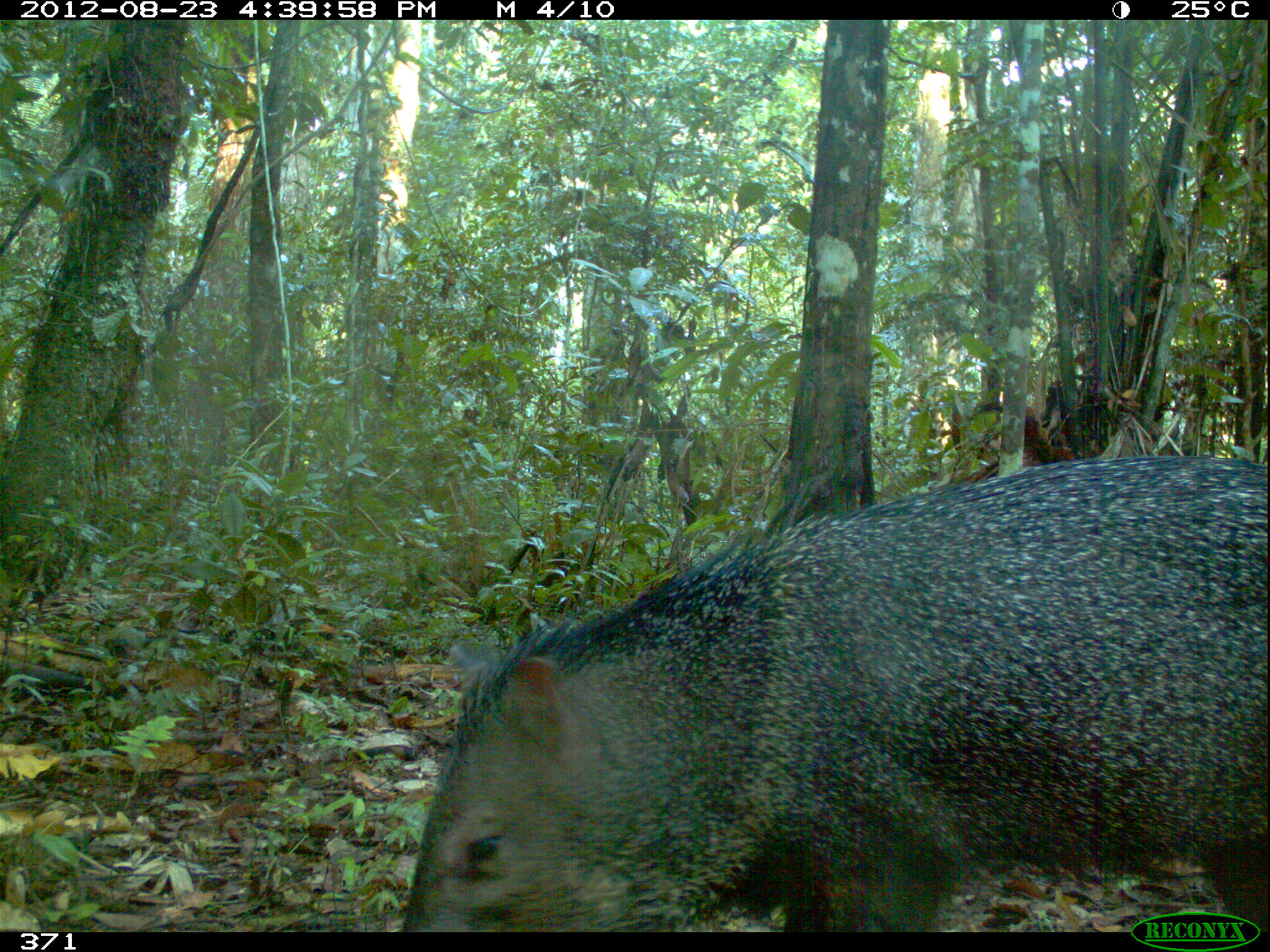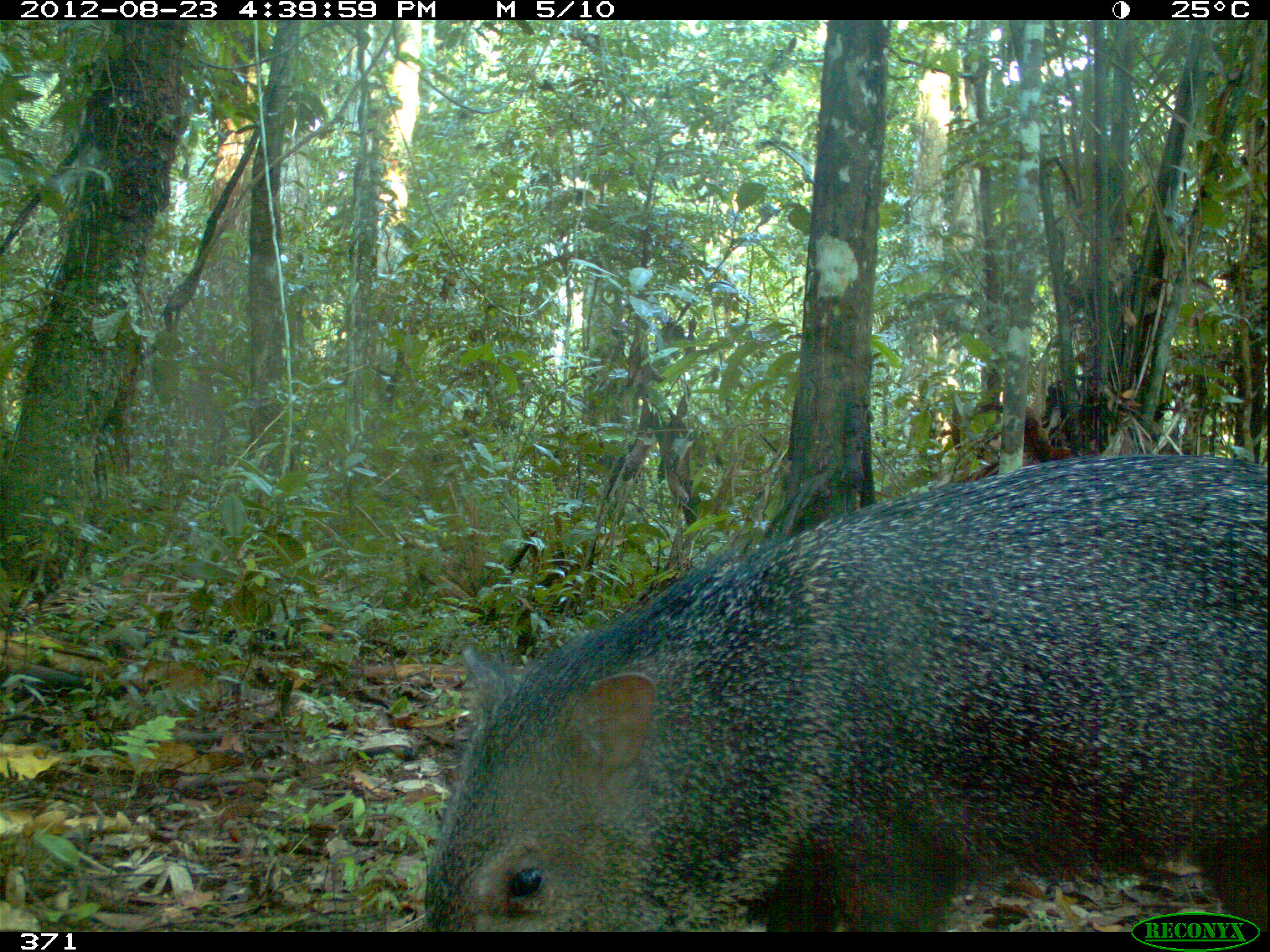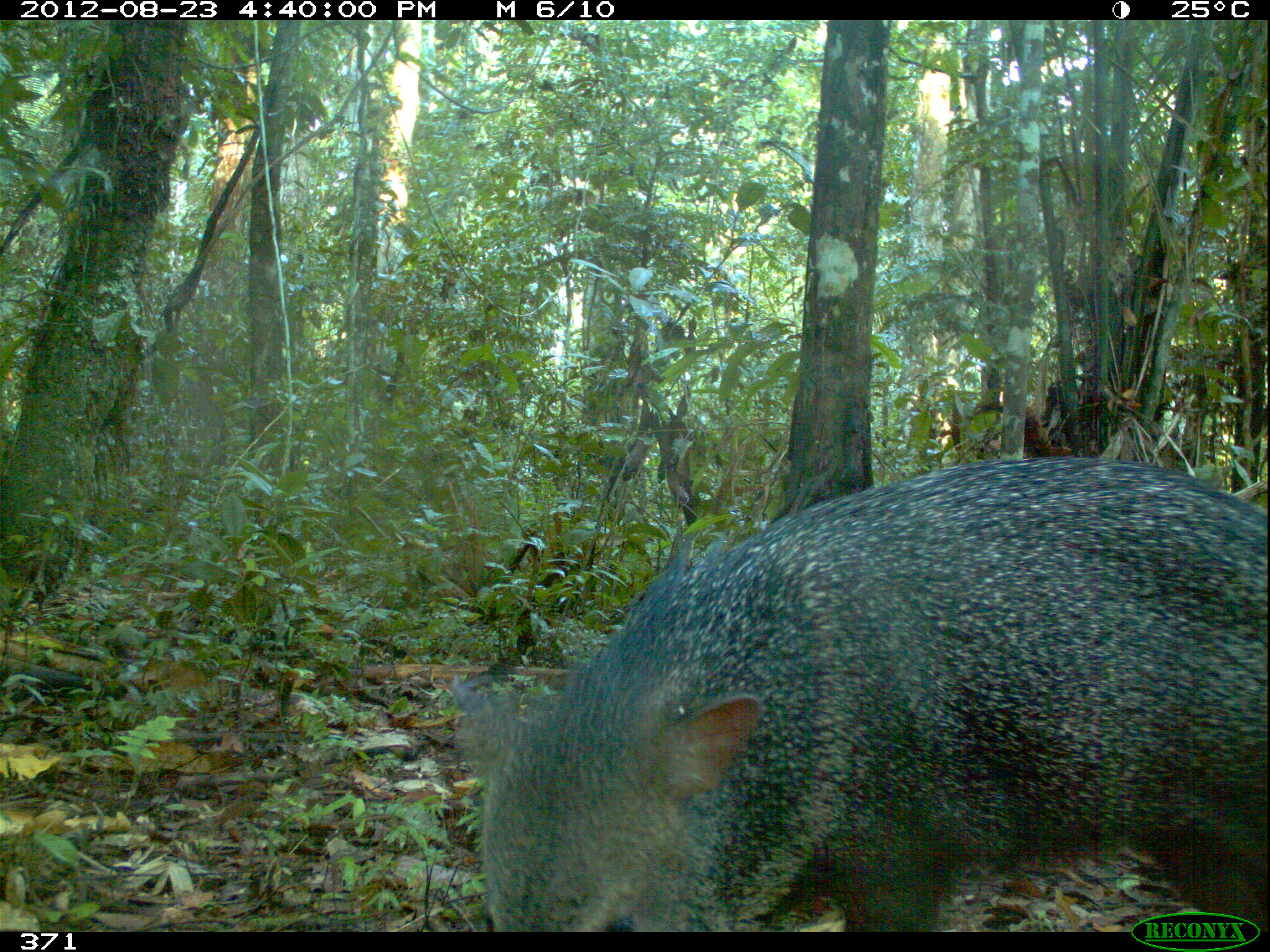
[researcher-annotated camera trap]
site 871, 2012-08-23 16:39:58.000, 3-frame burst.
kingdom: Animalia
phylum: Chordata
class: Mammalia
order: Artiodactyla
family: Tayassuidae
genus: Pecari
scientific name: Pecari tajacu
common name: collared peccary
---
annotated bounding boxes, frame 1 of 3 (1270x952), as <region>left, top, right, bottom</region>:
pecari tajacu: <region>402, 450, 1270, 932</region>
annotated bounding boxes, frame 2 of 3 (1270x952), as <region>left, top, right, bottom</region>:
pecari tajacu: <region>417, 450, 1270, 932</region>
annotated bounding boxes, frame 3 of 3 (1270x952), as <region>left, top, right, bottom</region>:
pecari tajacu: <region>447, 450, 1270, 932</region>